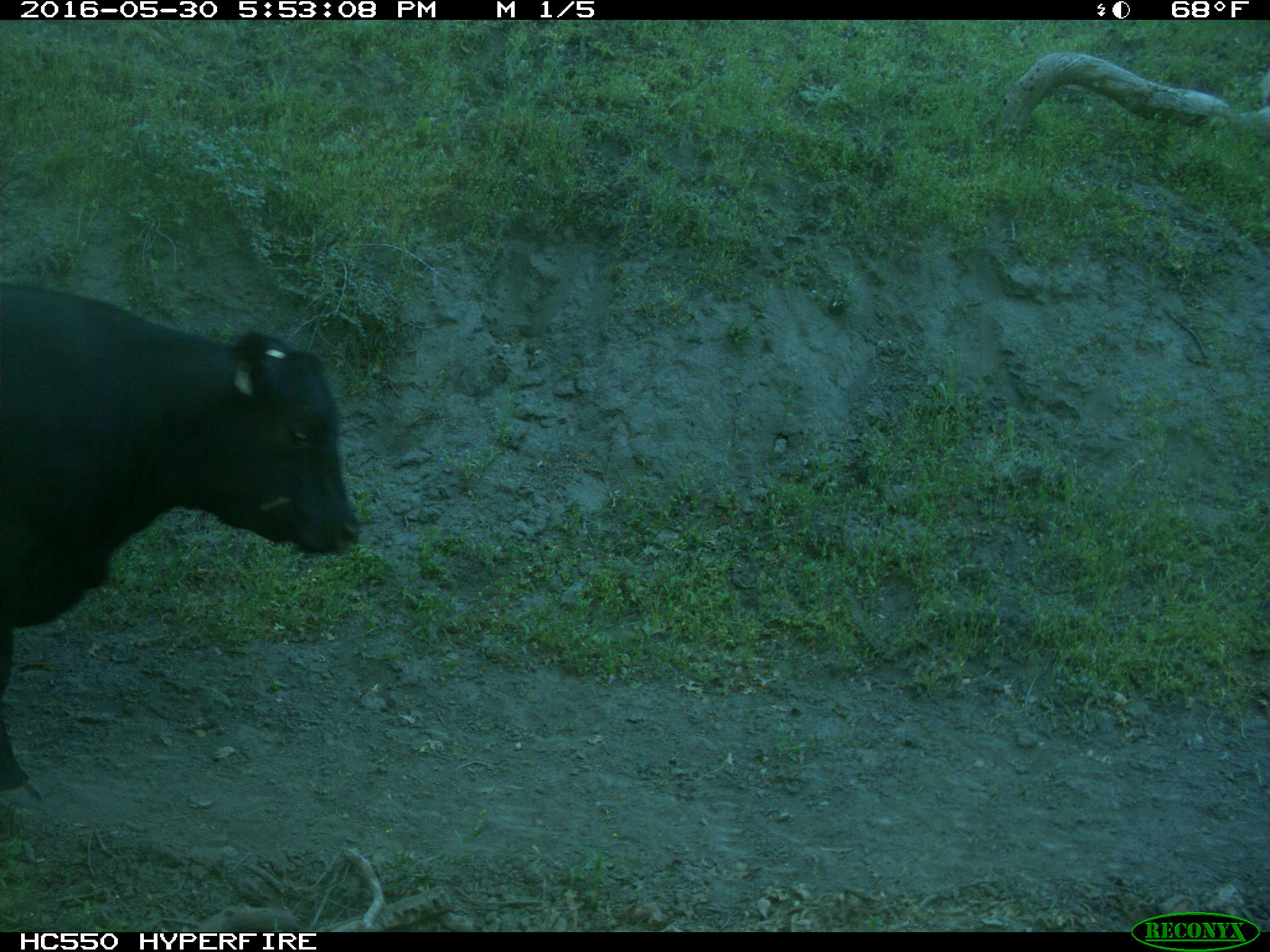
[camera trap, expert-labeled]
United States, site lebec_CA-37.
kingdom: Animalia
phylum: Chordata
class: Mammalia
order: Artiodactyla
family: Bovidae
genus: Bos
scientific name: Bos taurus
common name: domestic cow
Bos taurus (domestic cow).